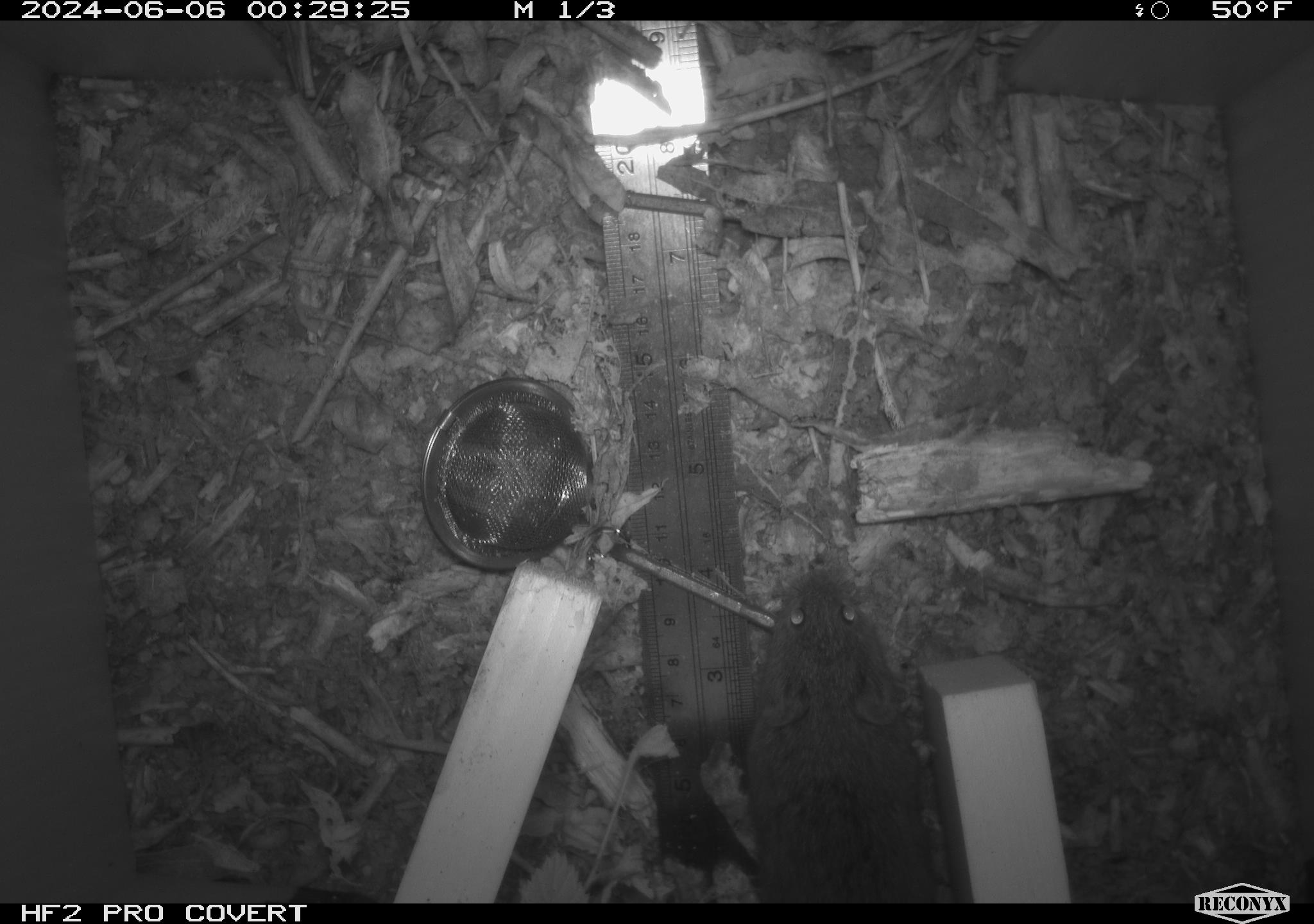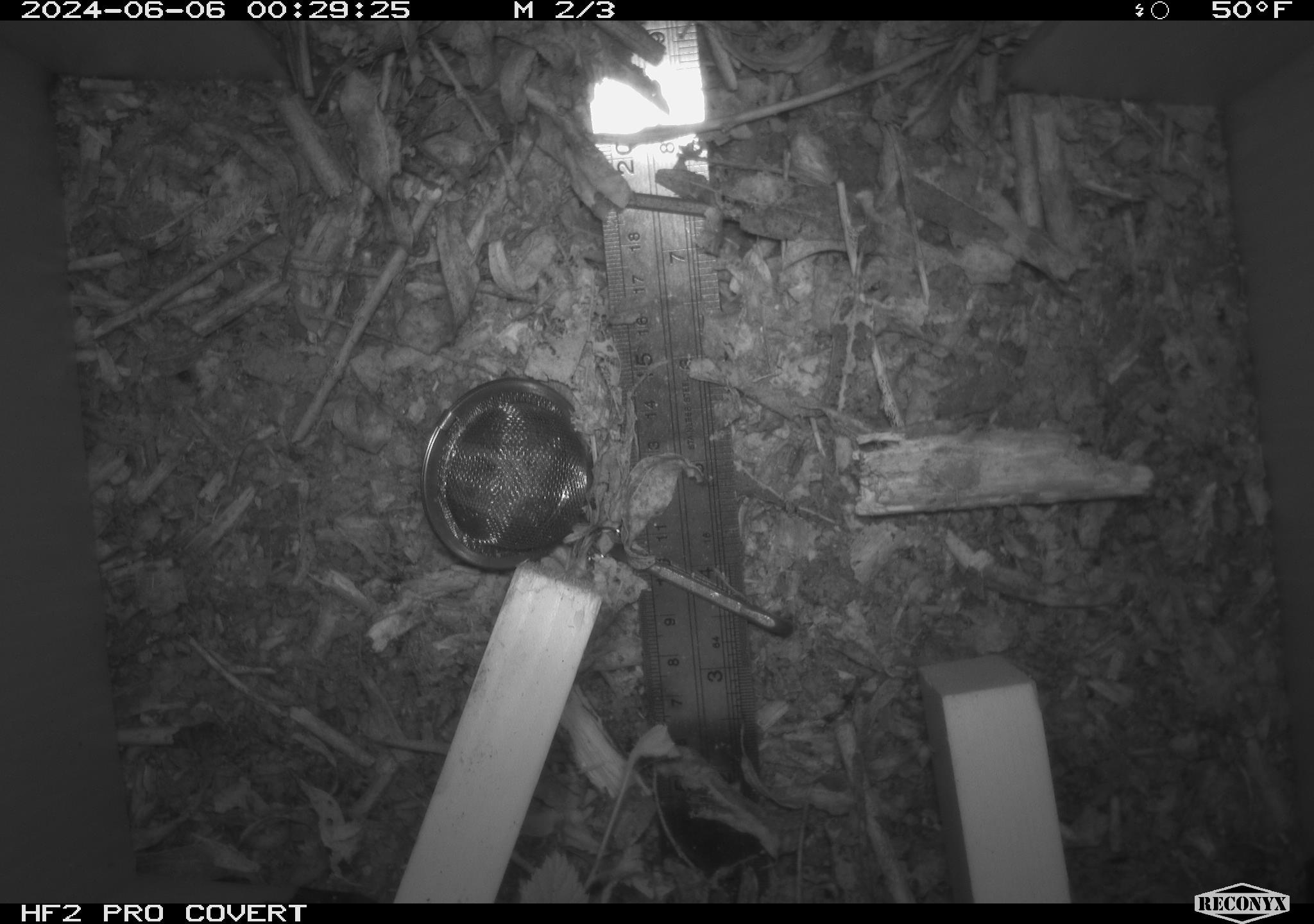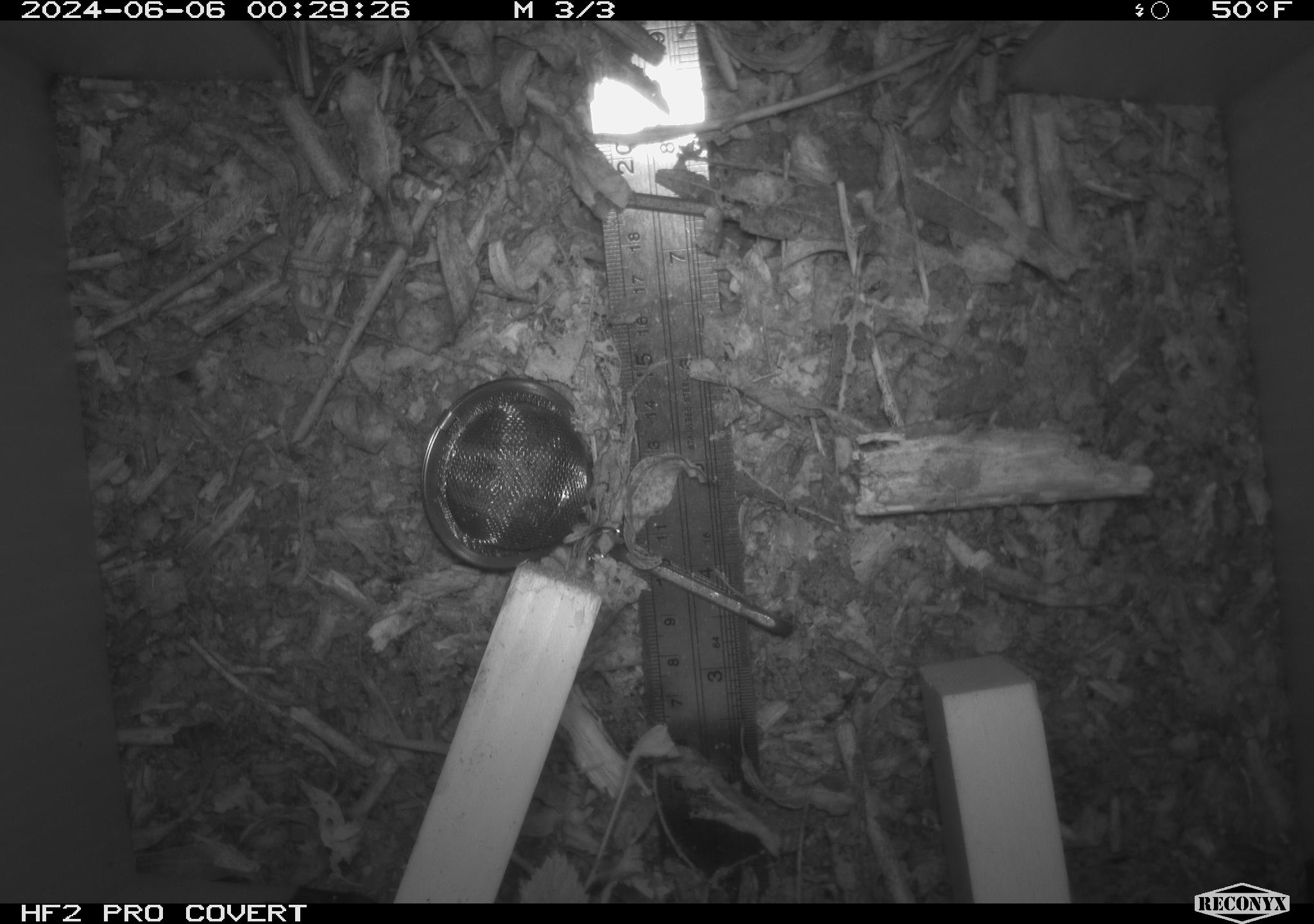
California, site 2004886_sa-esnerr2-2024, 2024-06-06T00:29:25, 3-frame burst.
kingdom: Animalia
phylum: Chordata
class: Mammalia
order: Rodentia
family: Cricetidae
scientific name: Cricetidae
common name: hamsters, voles, lemmings, and allies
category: cricetidae family